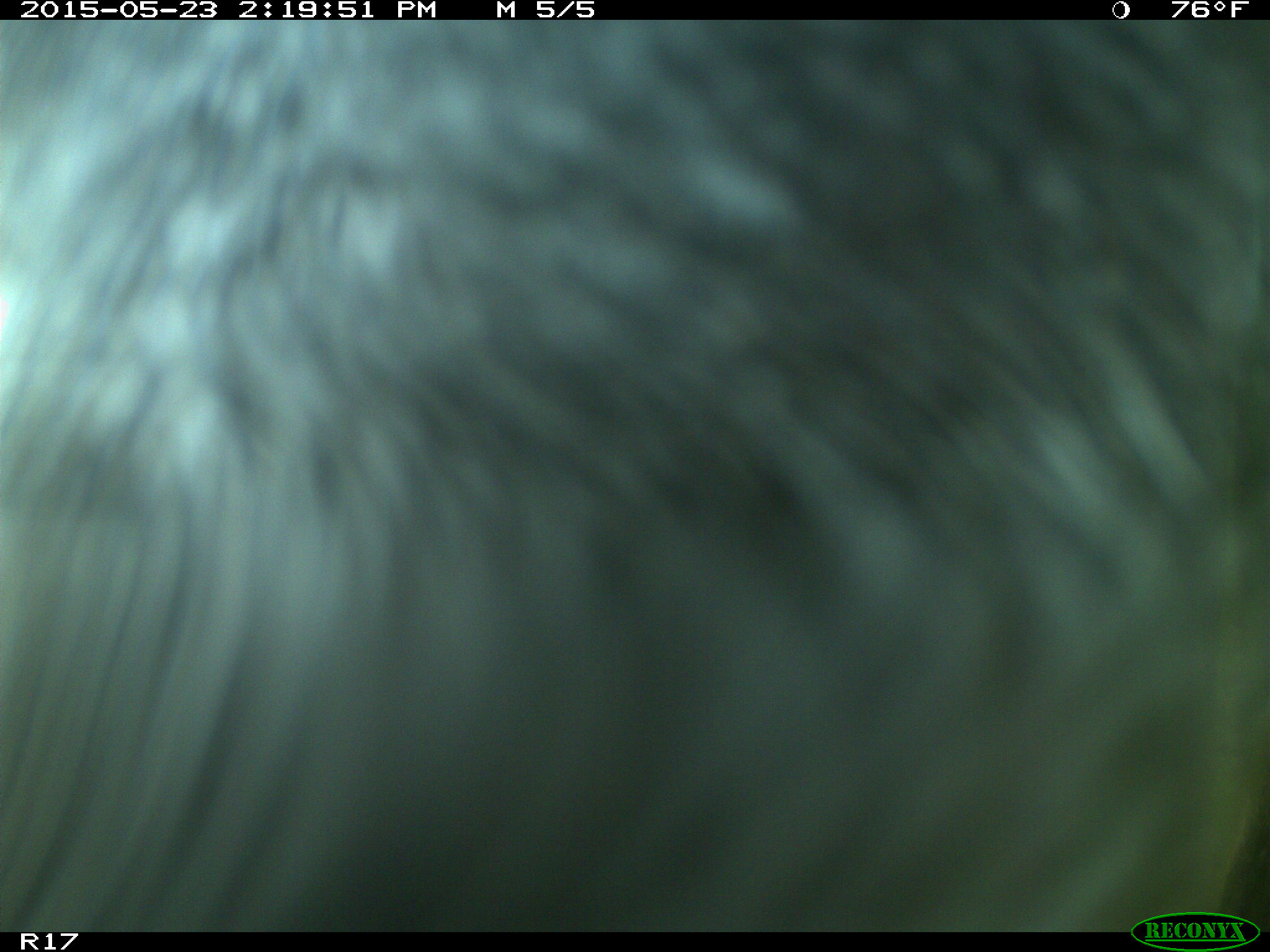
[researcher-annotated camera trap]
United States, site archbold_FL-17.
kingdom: Animalia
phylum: Chordata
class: Mammalia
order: Artiodactyla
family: Bovidae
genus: Bos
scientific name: Bos taurus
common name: domestic cow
Bos taurus (domestic cow).